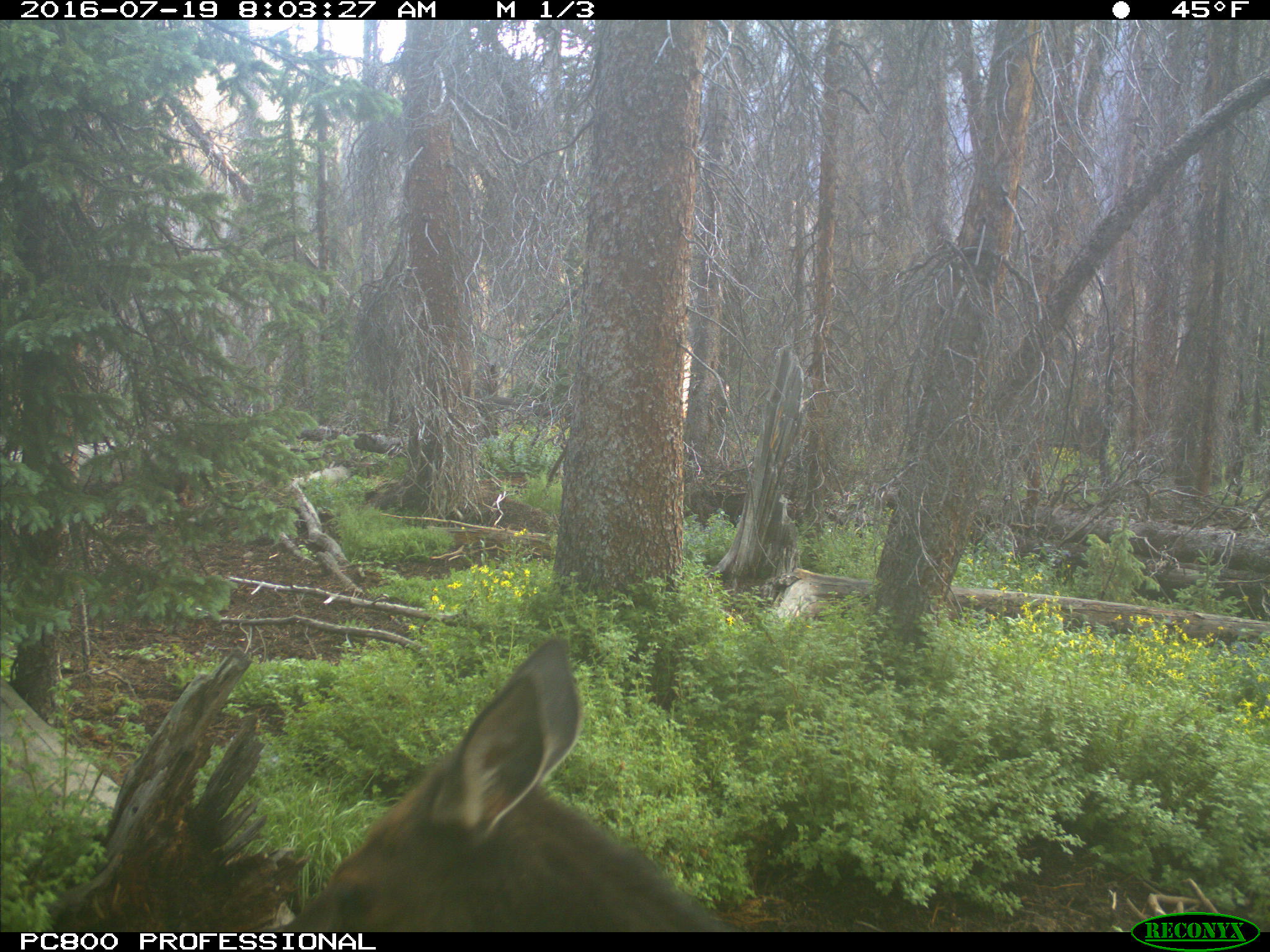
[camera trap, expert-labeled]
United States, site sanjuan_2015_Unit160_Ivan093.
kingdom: Animalia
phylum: Chordata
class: Mammalia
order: Artiodactyla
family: Cervidae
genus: Cervus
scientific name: Cervus elaphus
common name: red deer